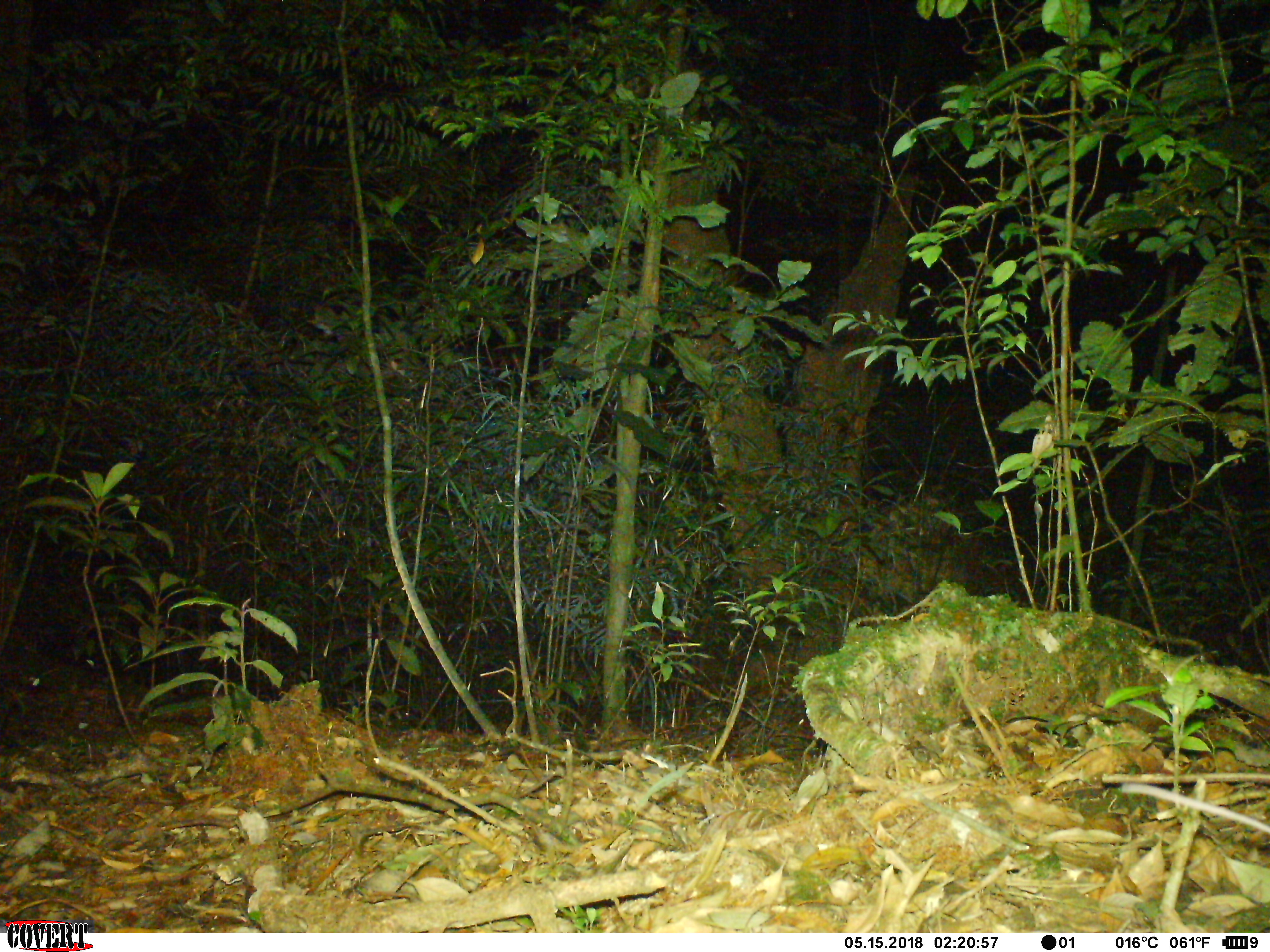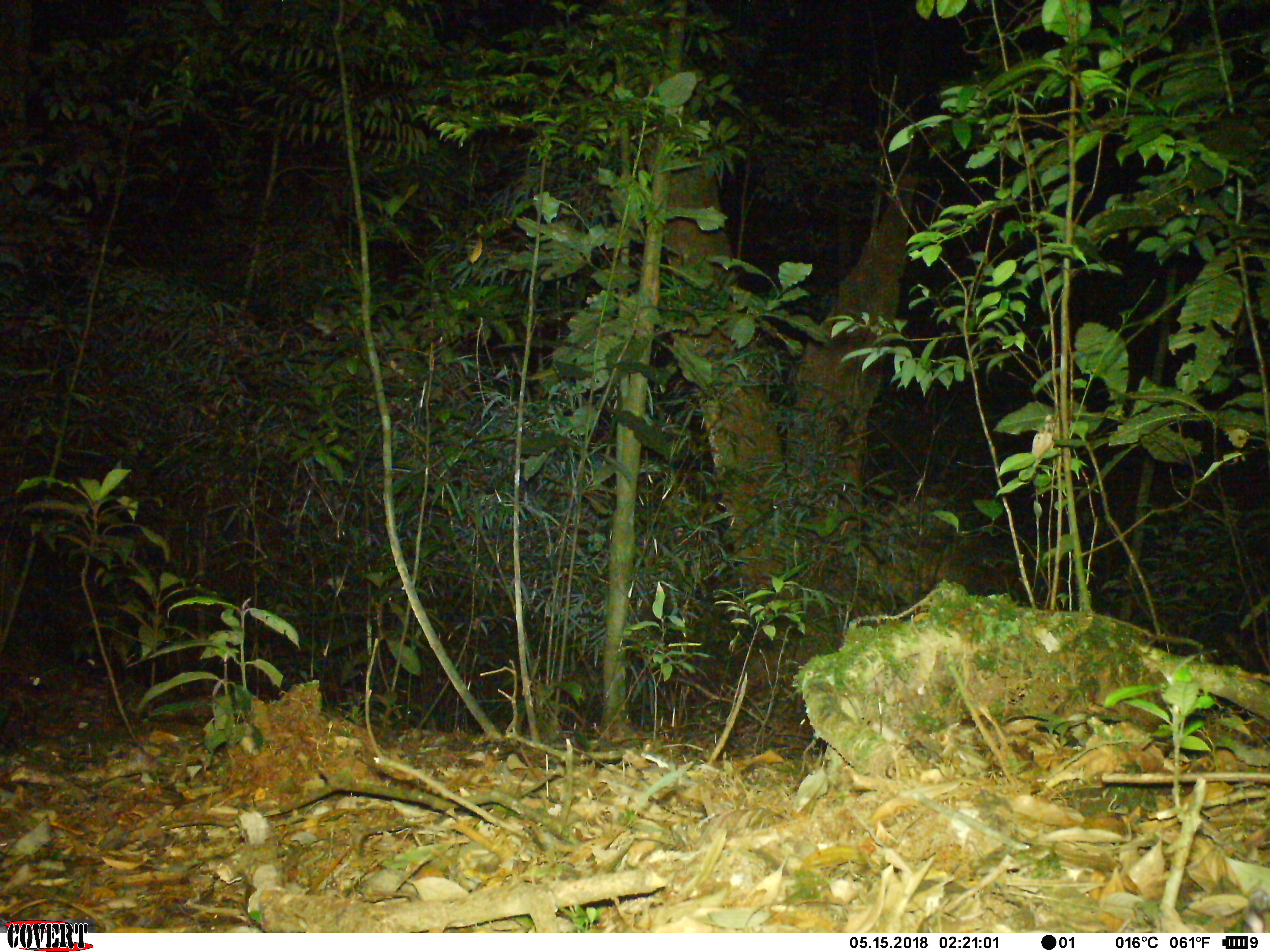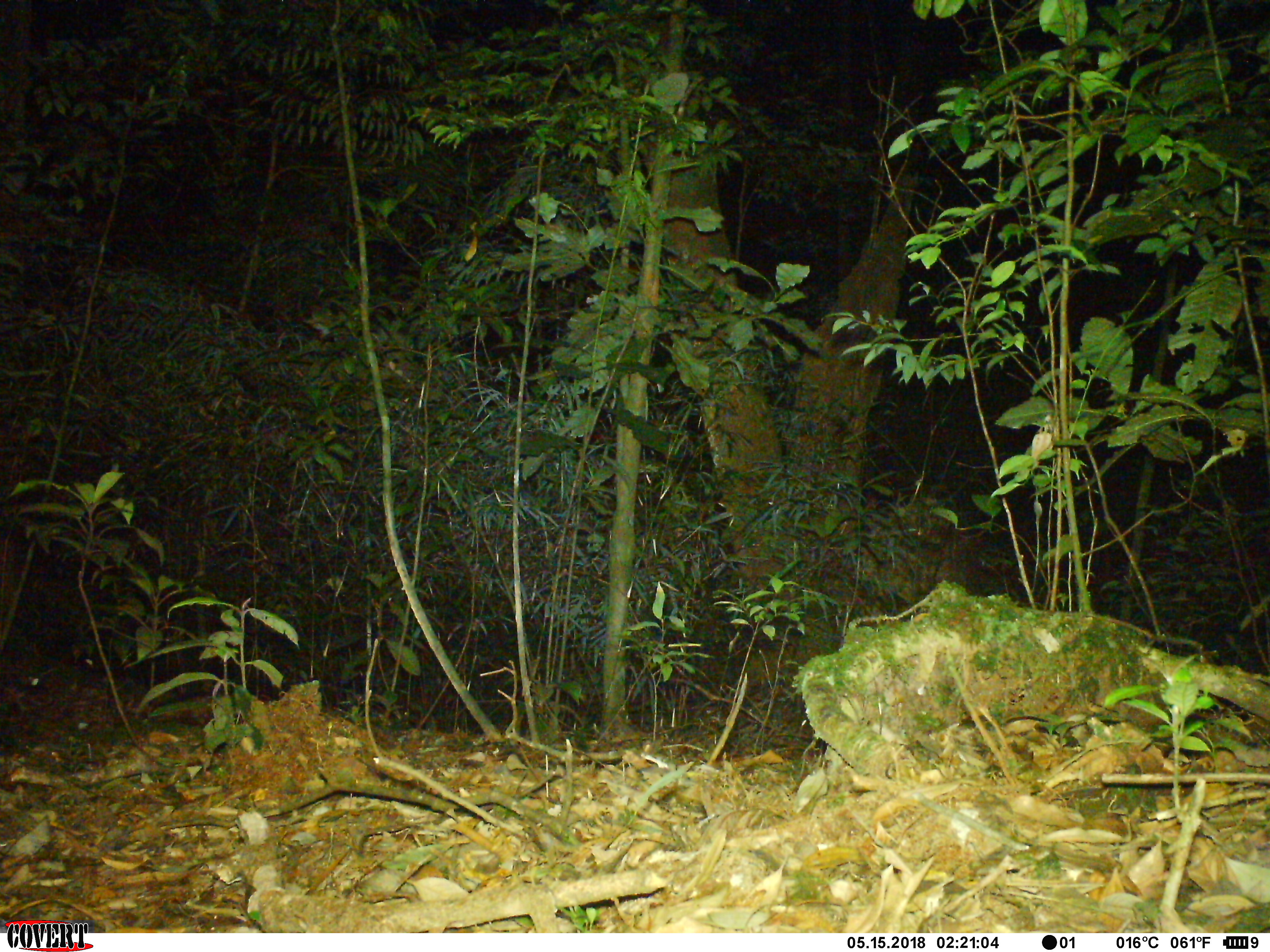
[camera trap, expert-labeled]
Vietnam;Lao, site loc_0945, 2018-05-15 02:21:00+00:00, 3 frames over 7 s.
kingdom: Animalia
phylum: Chordata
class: Mammalia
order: Rodentia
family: Muridae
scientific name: Muridae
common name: old-world mice and rats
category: unidentified murid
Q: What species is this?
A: Unidentified murid (old-world mice and rats) (Muridae).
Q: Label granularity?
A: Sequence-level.